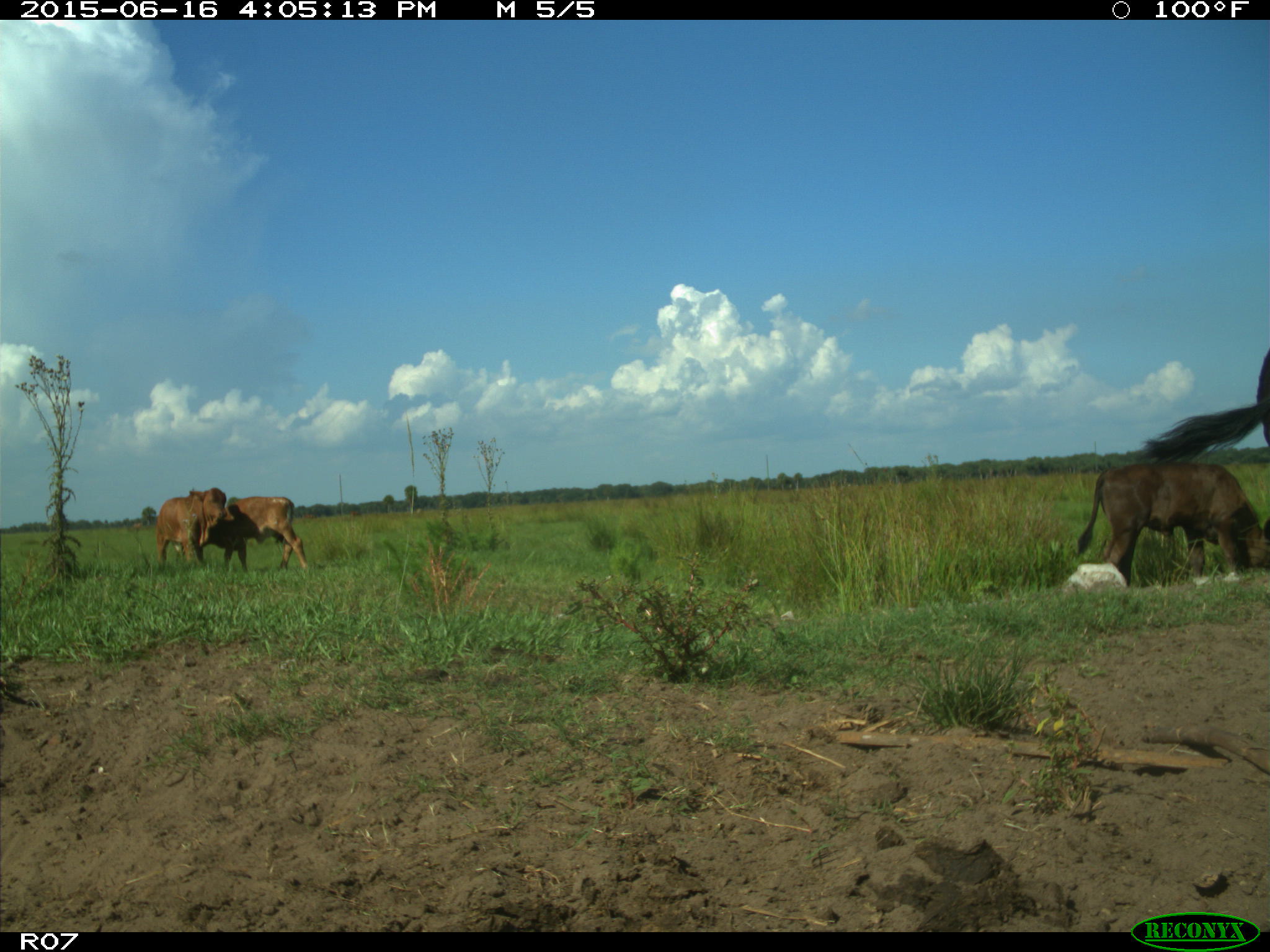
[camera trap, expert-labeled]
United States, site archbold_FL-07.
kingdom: Animalia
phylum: Chordata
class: Mammalia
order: Artiodactyla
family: Bovidae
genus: Bos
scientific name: Bos taurus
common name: domestic cow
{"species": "Bos taurus (domestic cow)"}